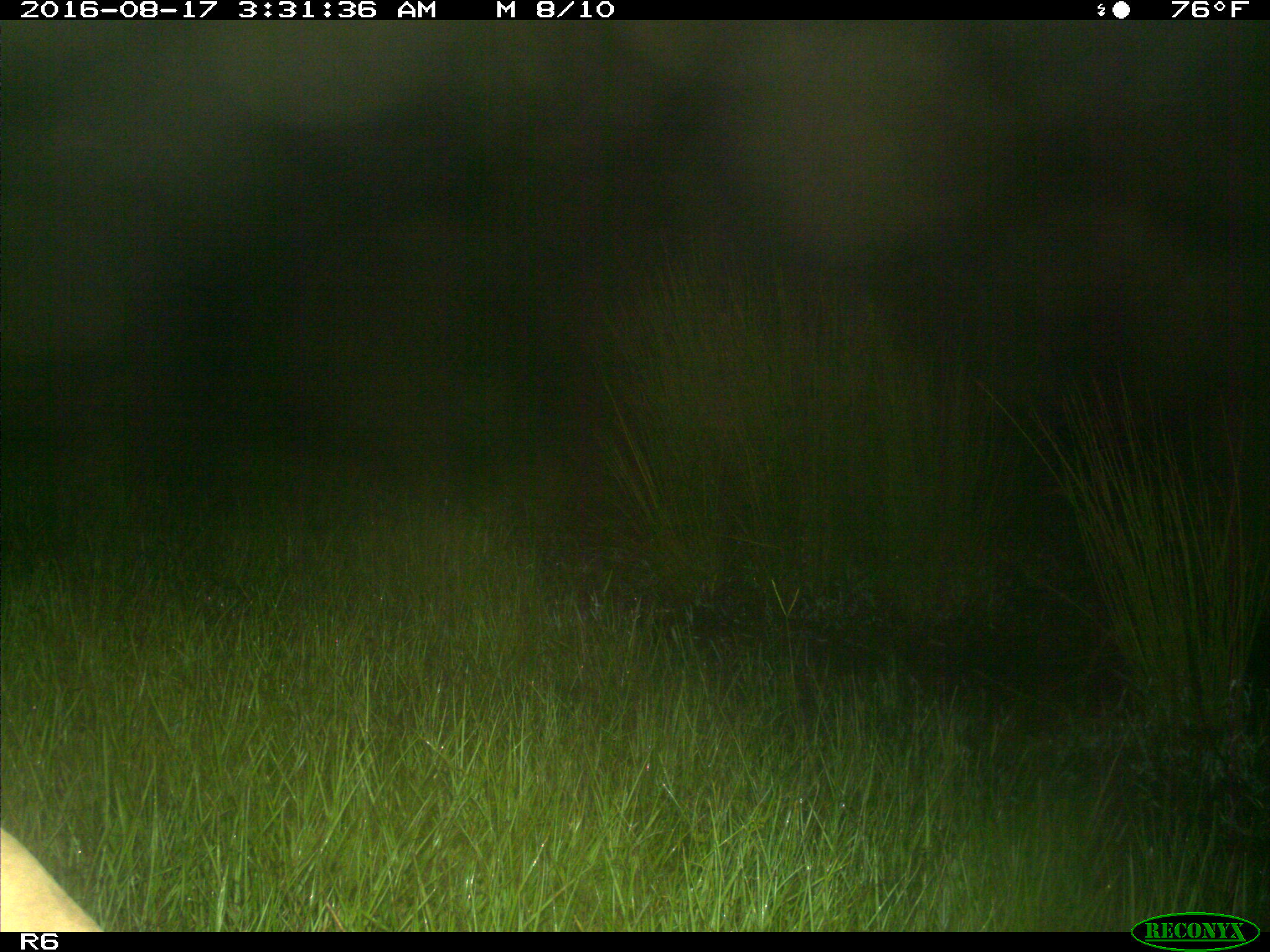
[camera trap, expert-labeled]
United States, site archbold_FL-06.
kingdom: Animalia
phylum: Chordata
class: Mammalia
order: Artiodactyla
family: Bovidae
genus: Bos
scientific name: Bos taurus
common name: domestic cow